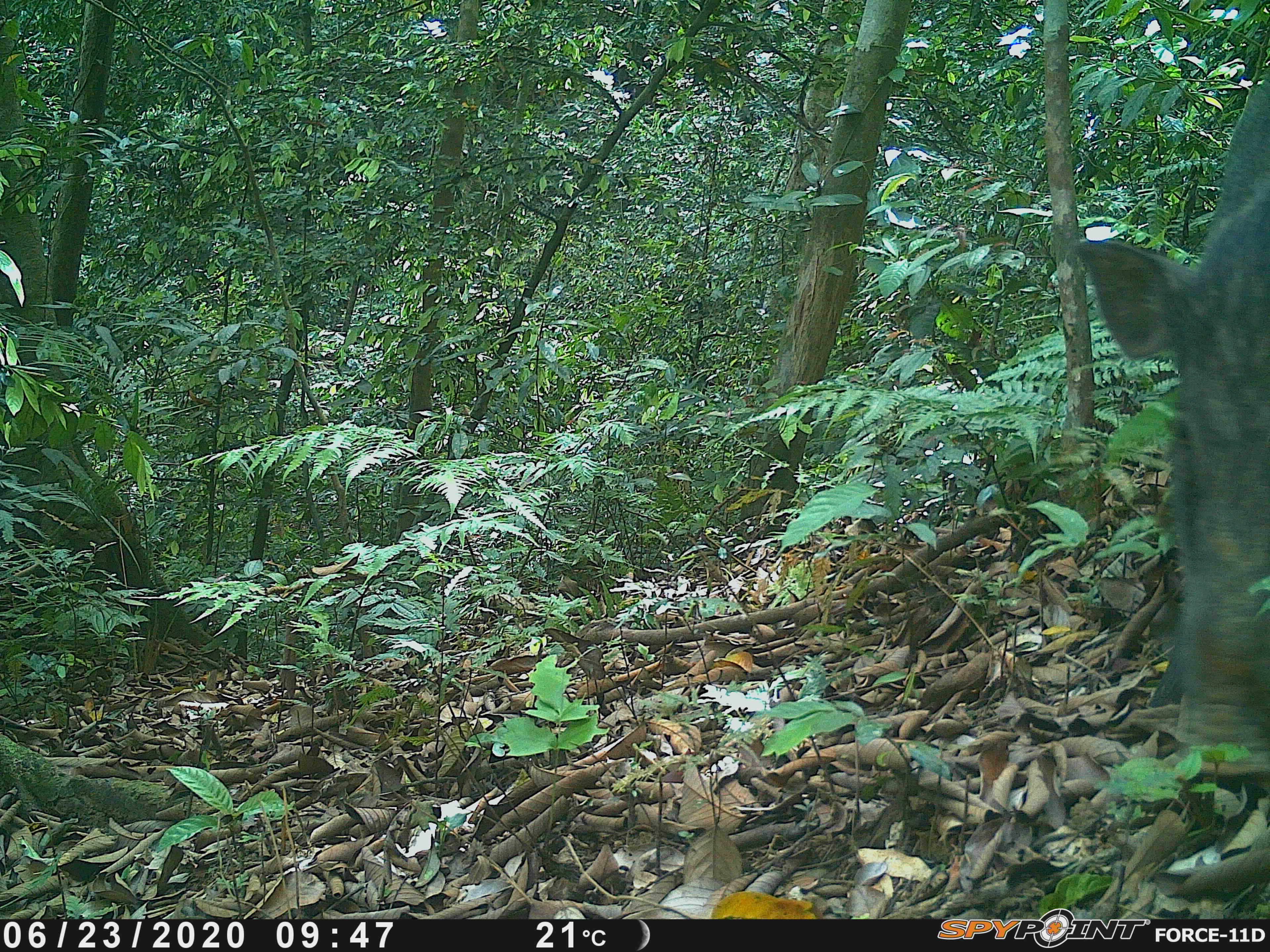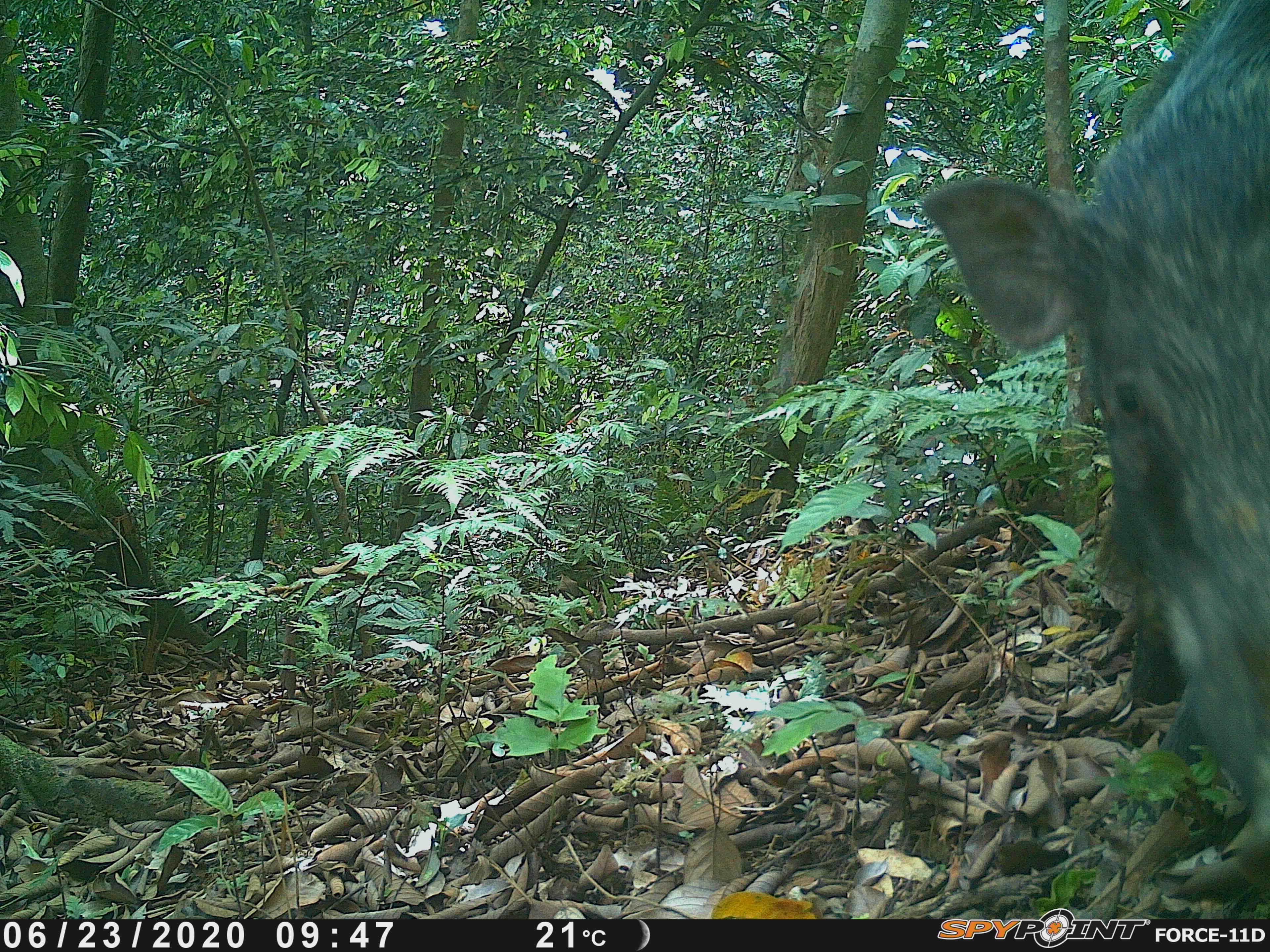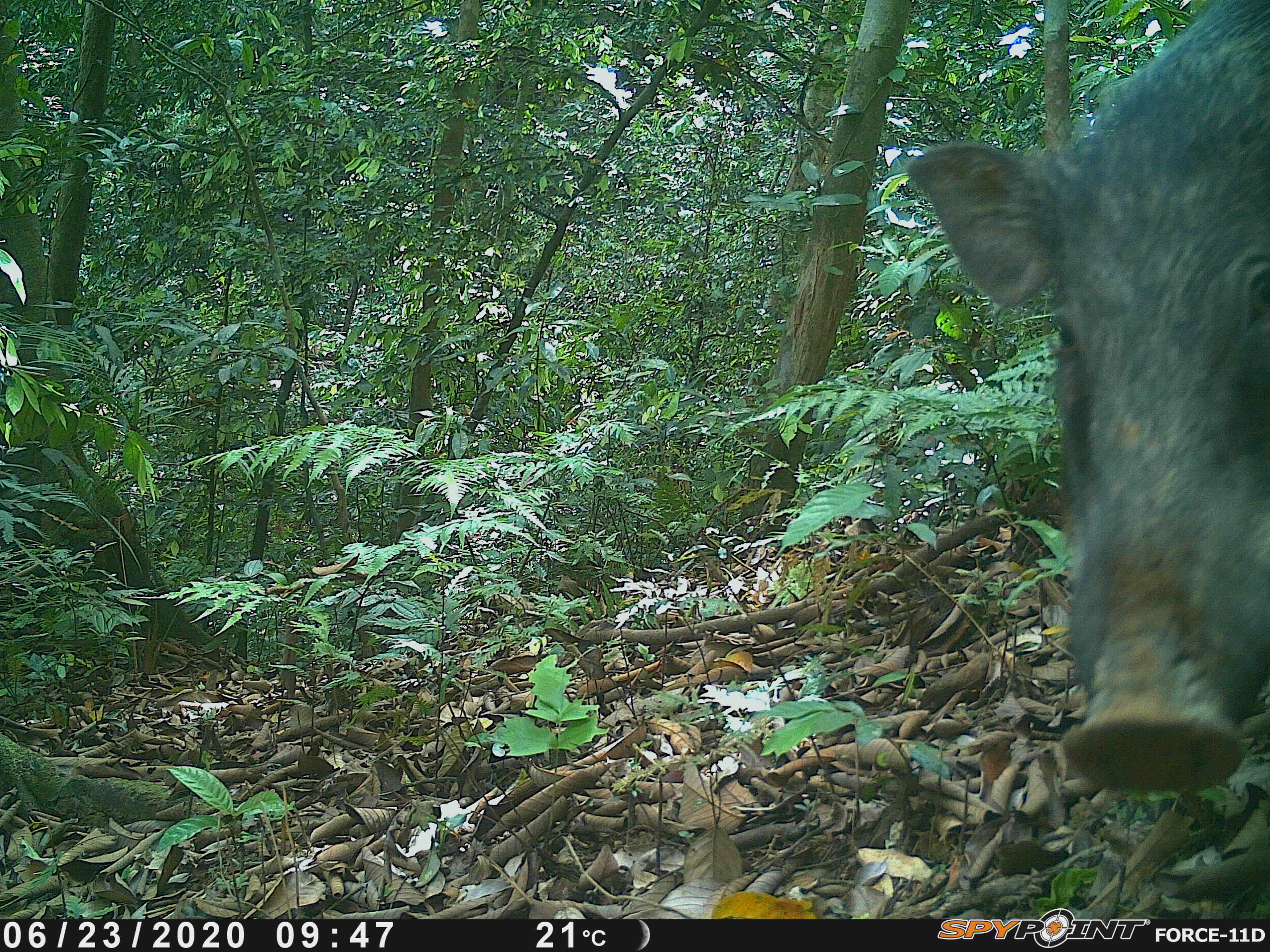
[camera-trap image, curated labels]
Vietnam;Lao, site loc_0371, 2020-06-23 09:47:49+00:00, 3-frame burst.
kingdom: Animalia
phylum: Chordata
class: Mammalia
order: Artiodactyla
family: Suidae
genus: Sus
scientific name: Sus scrofa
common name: eurasian wild pig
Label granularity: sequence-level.